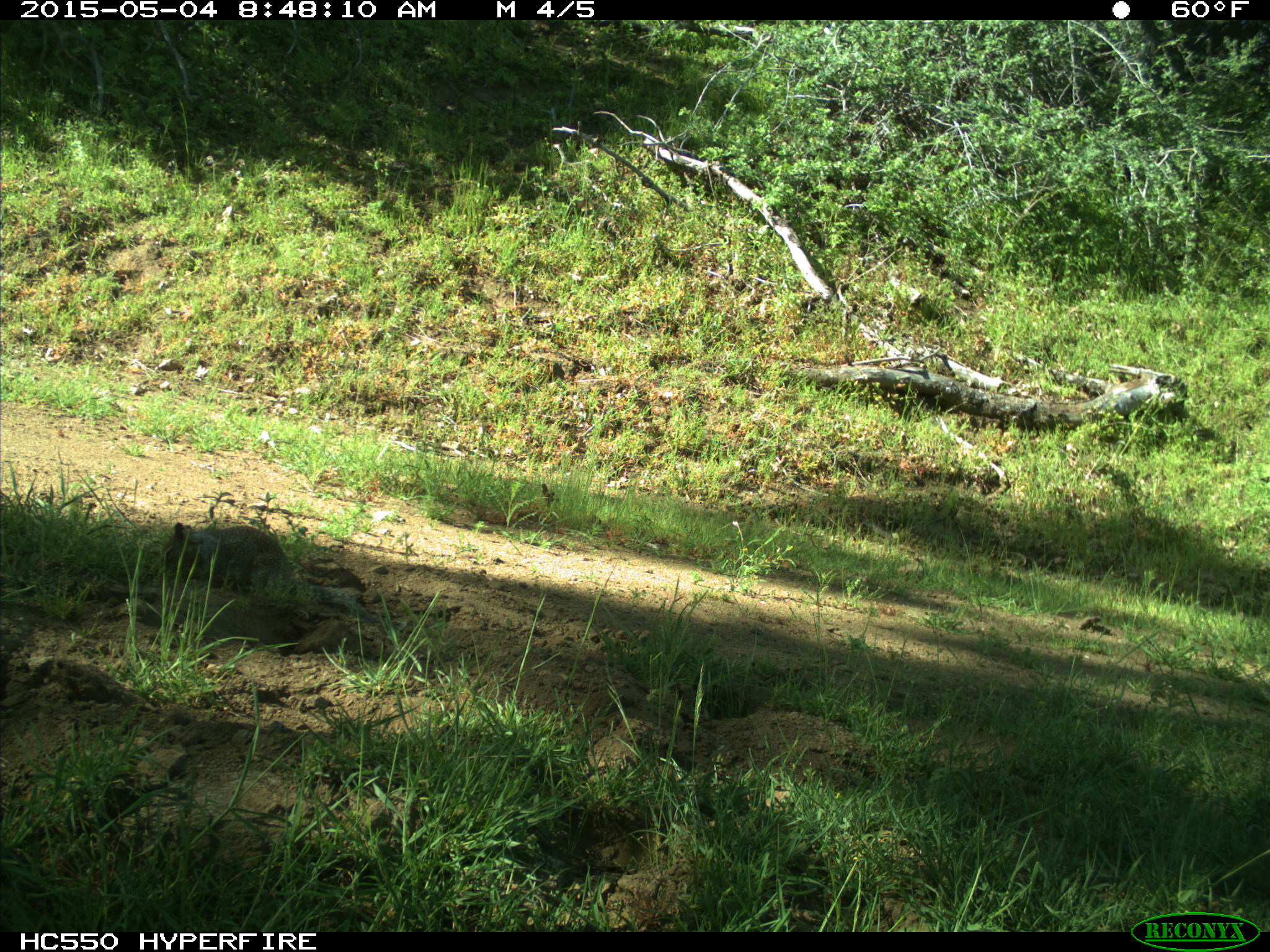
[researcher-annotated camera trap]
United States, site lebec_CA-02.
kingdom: Animalia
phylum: Chordata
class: Mammalia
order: Rodentia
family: Sciuridae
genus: Otospermophilus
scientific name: Otospermophilus beecheyi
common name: california ground squirrel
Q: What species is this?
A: Otospermophilus beecheyi (california ground squirrel).